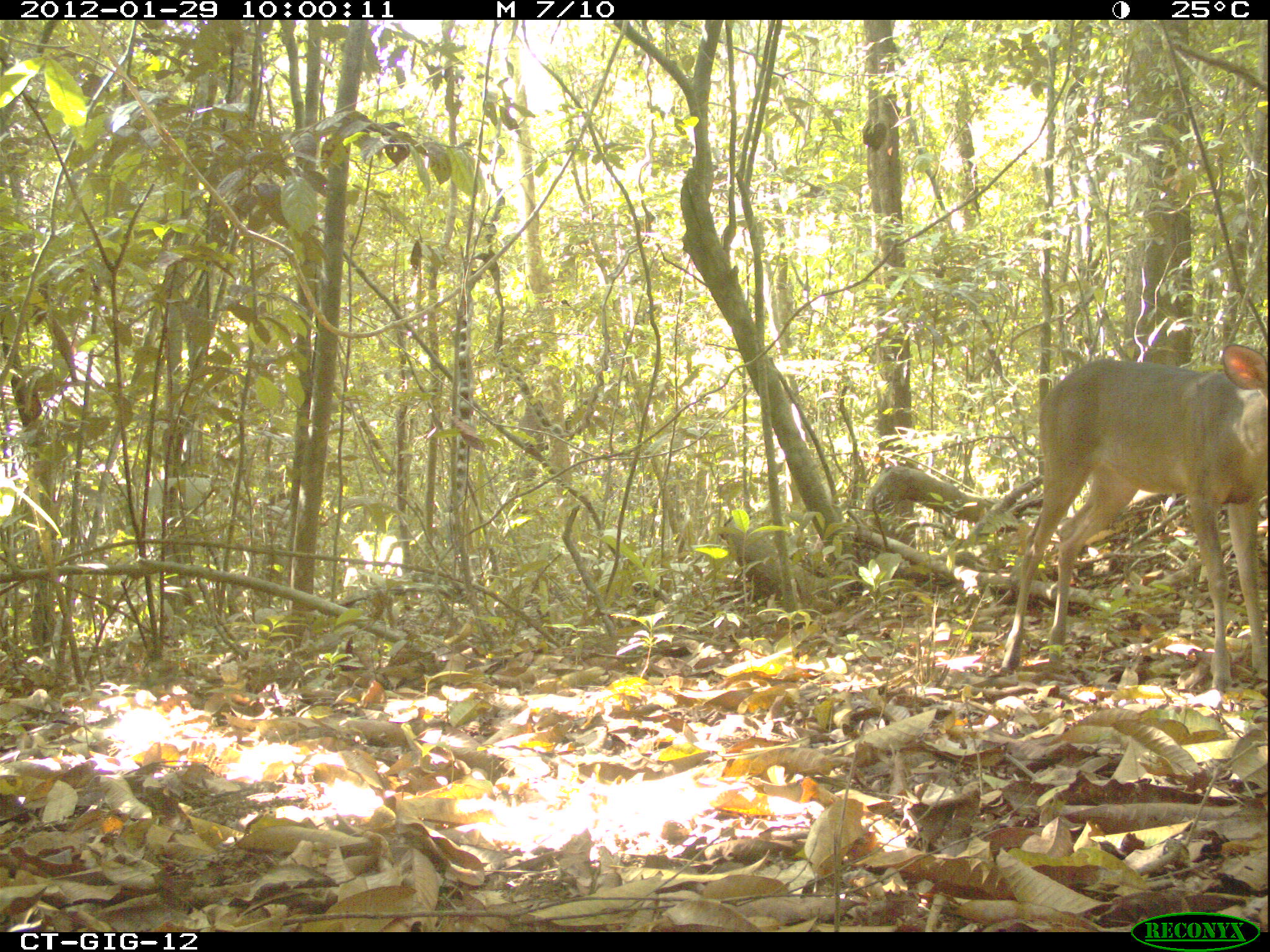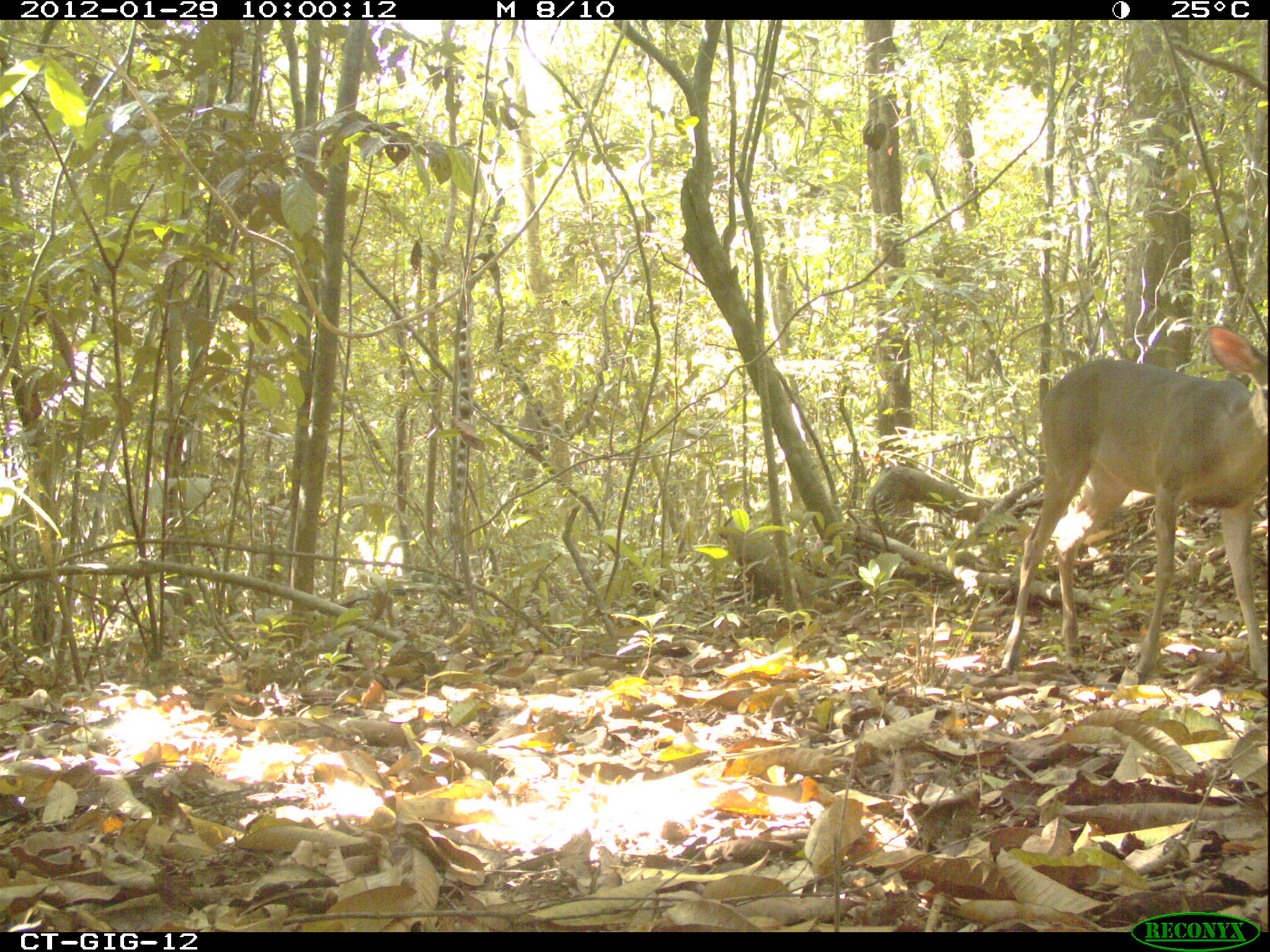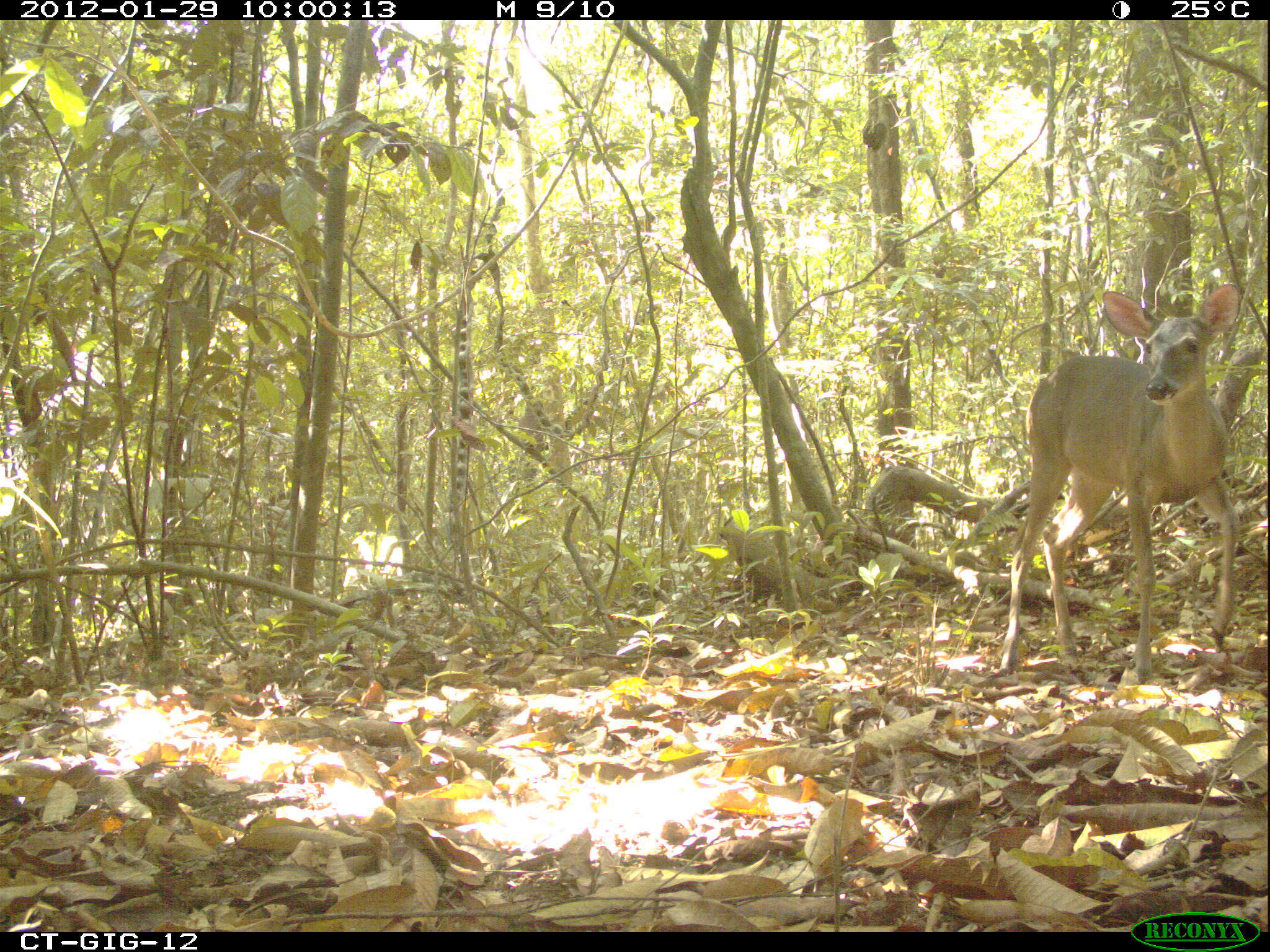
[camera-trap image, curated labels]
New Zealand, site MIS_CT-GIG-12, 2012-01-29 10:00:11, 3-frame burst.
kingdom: Animalia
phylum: Chordata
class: Mammalia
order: Artiodactyla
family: Cervidae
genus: Odocoileus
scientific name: Odocoileus virginianus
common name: white-tailed deer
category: white tailed deer